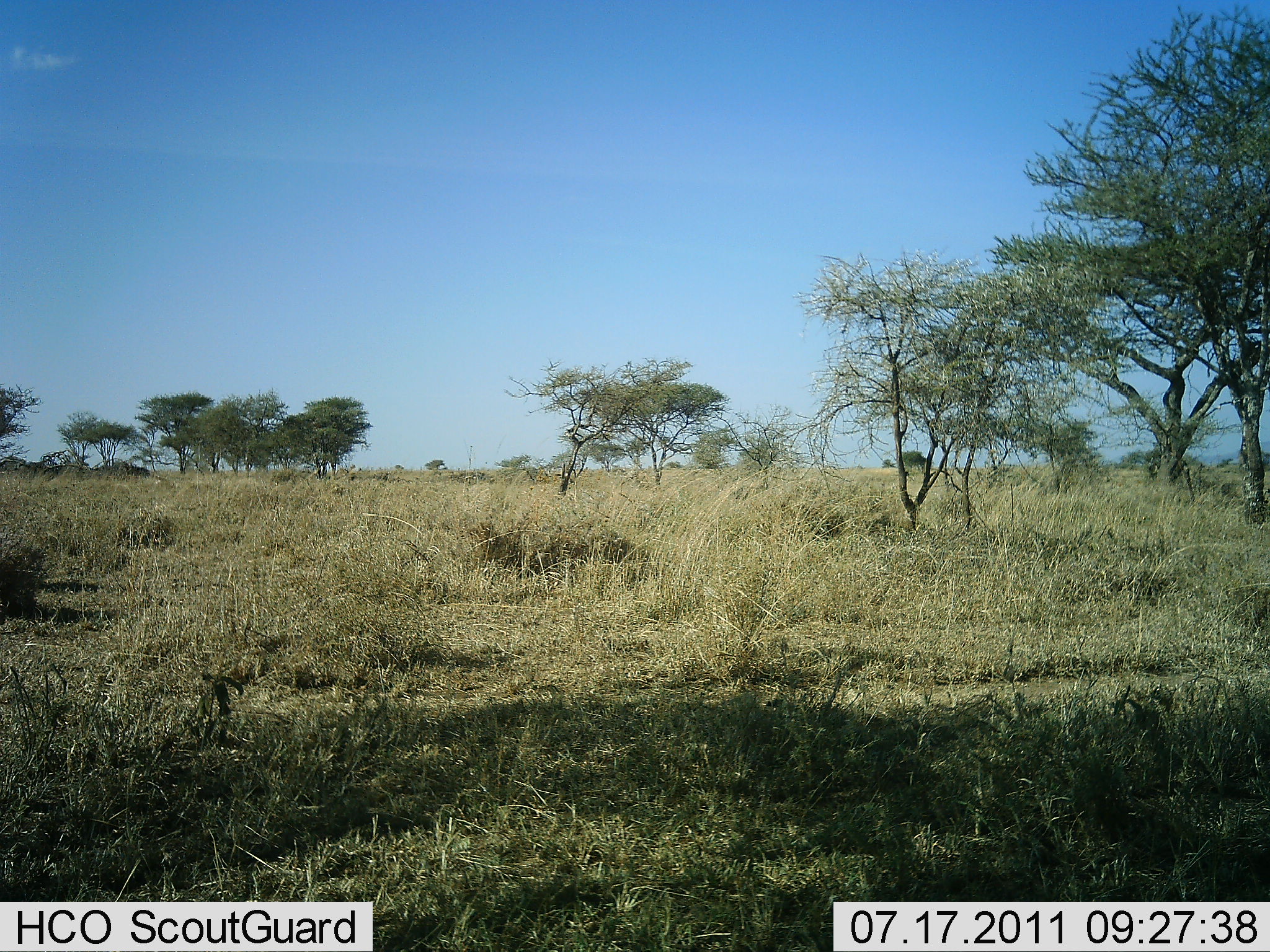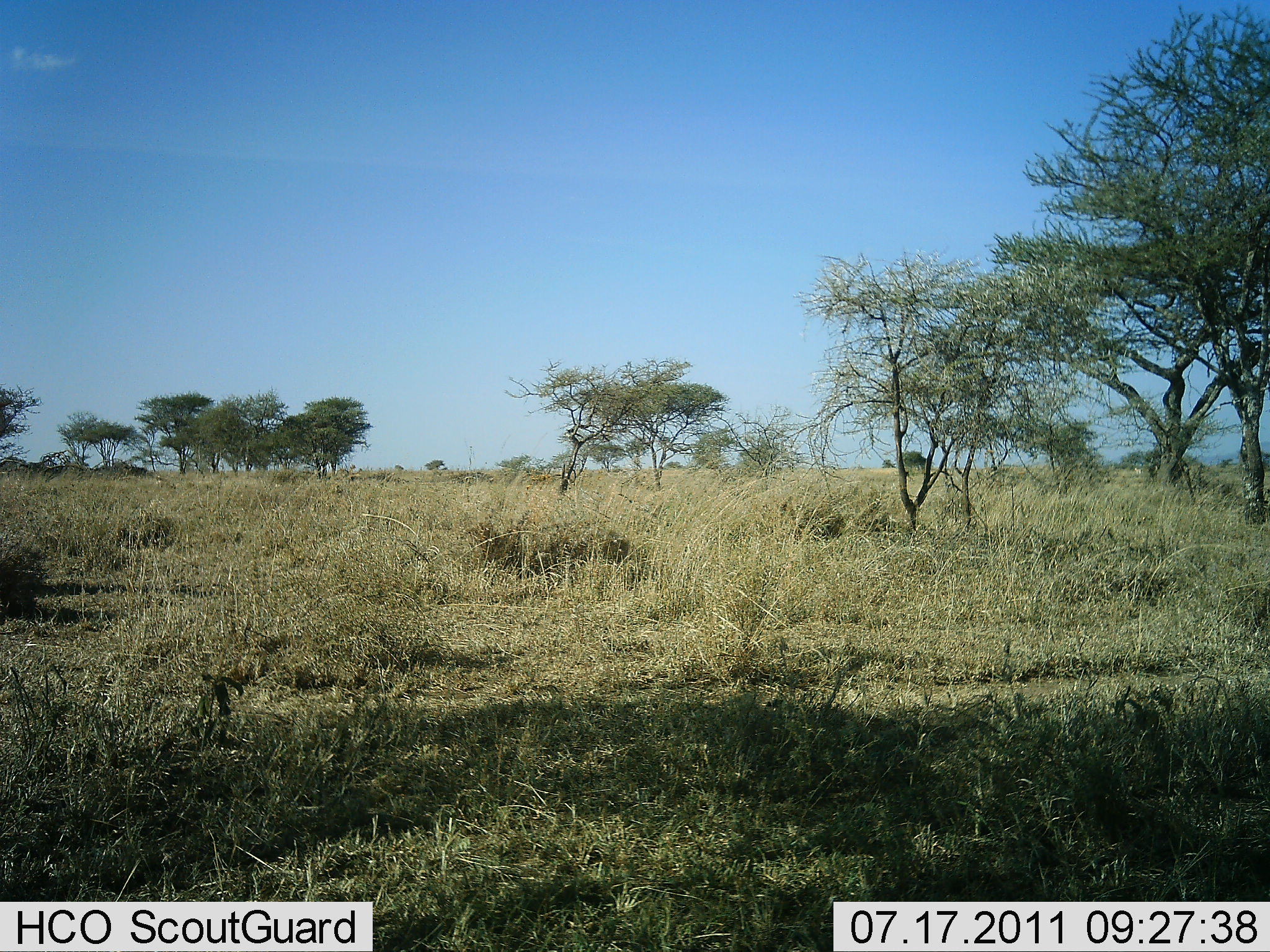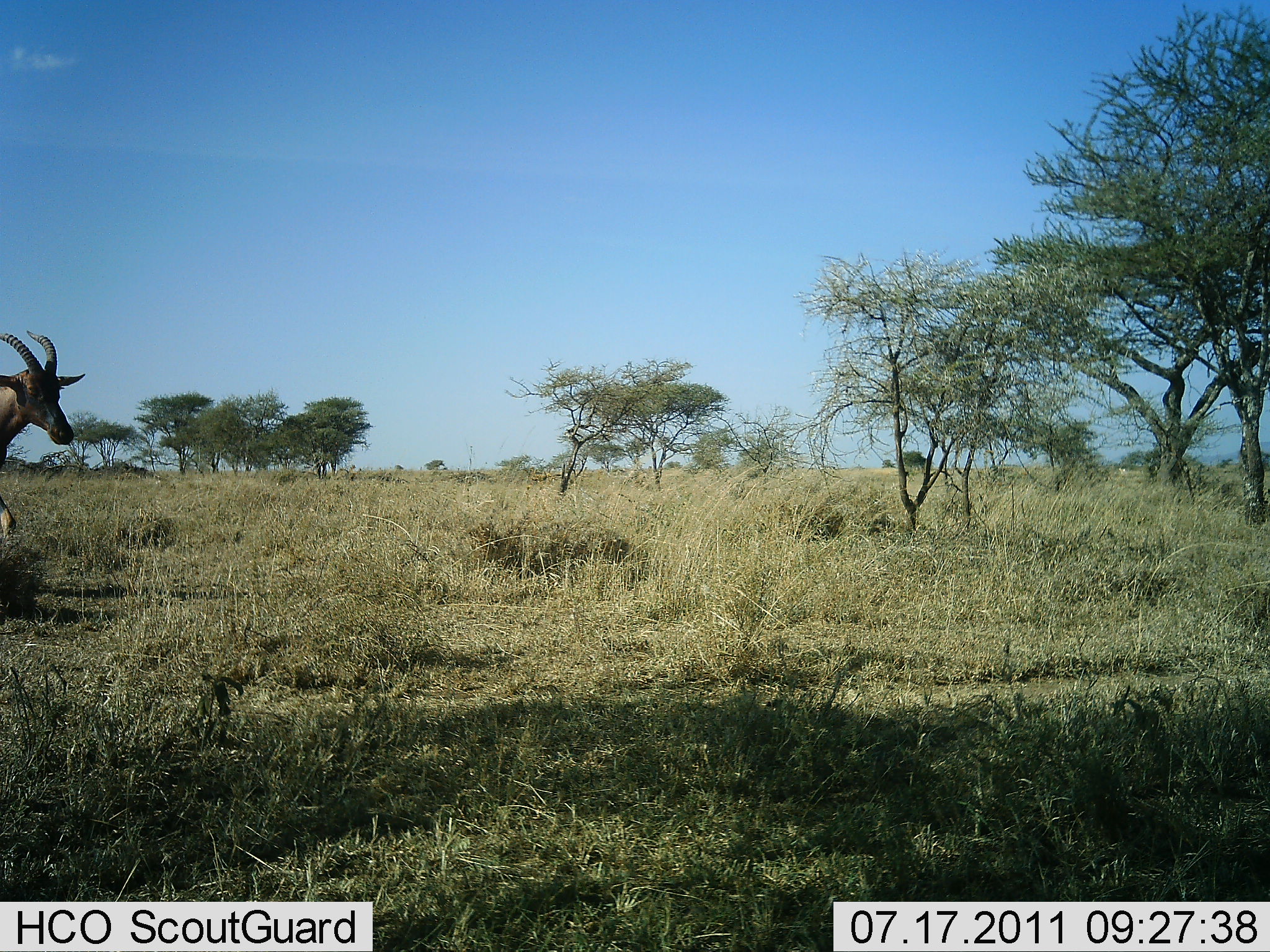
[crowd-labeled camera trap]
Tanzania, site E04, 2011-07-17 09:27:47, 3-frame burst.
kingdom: Animalia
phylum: Chordata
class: Mammalia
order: Artiodactyla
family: Bovidae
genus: Damaliscus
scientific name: Damaliscus lunatus jimela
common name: topi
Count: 1.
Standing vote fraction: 14%.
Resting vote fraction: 0%.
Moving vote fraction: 86%.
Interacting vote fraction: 0%.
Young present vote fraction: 0%.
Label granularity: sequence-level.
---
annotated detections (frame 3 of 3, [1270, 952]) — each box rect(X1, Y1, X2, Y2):
animal: rect(0, 329, 86, 544)